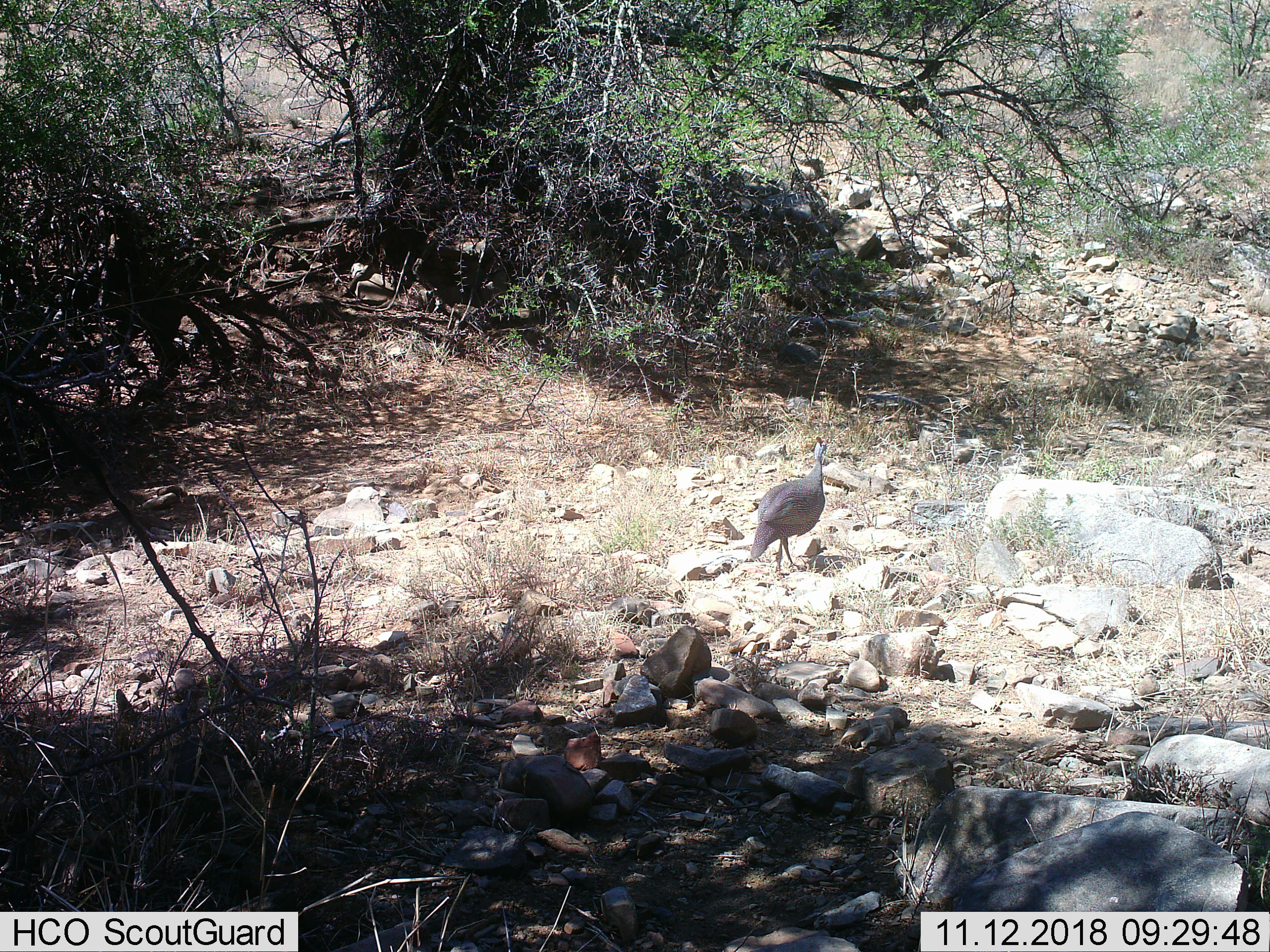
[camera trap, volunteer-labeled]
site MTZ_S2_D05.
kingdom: Animalia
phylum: Chordata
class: Aves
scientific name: Aves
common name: bird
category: birdother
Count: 1.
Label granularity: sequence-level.